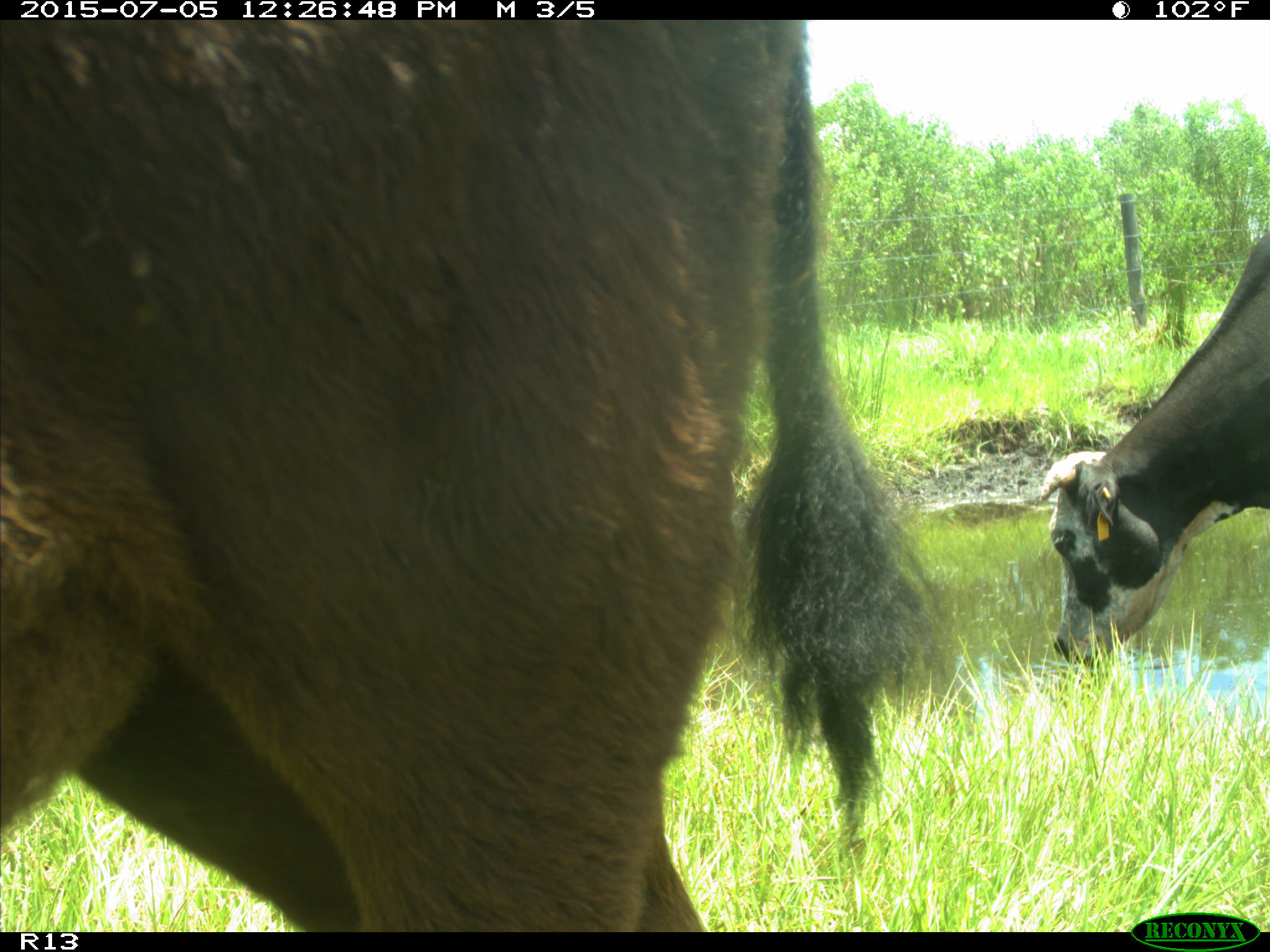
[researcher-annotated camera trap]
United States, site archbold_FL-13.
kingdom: Animalia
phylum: Chordata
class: Mammalia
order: Artiodactyla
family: Bovidae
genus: Bos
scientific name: Bos taurus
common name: domestic cow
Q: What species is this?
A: Bos taurus (domestic cow).